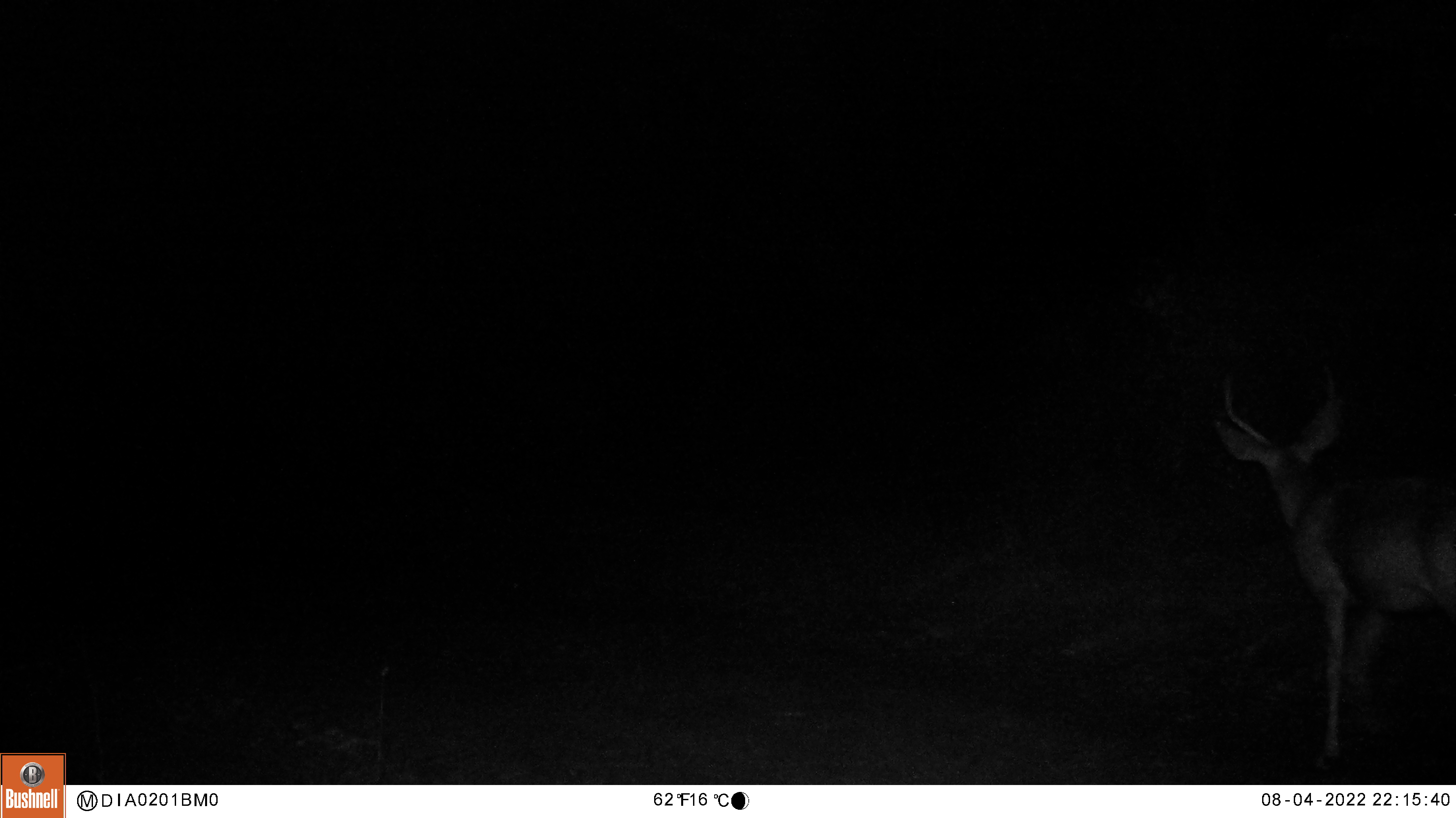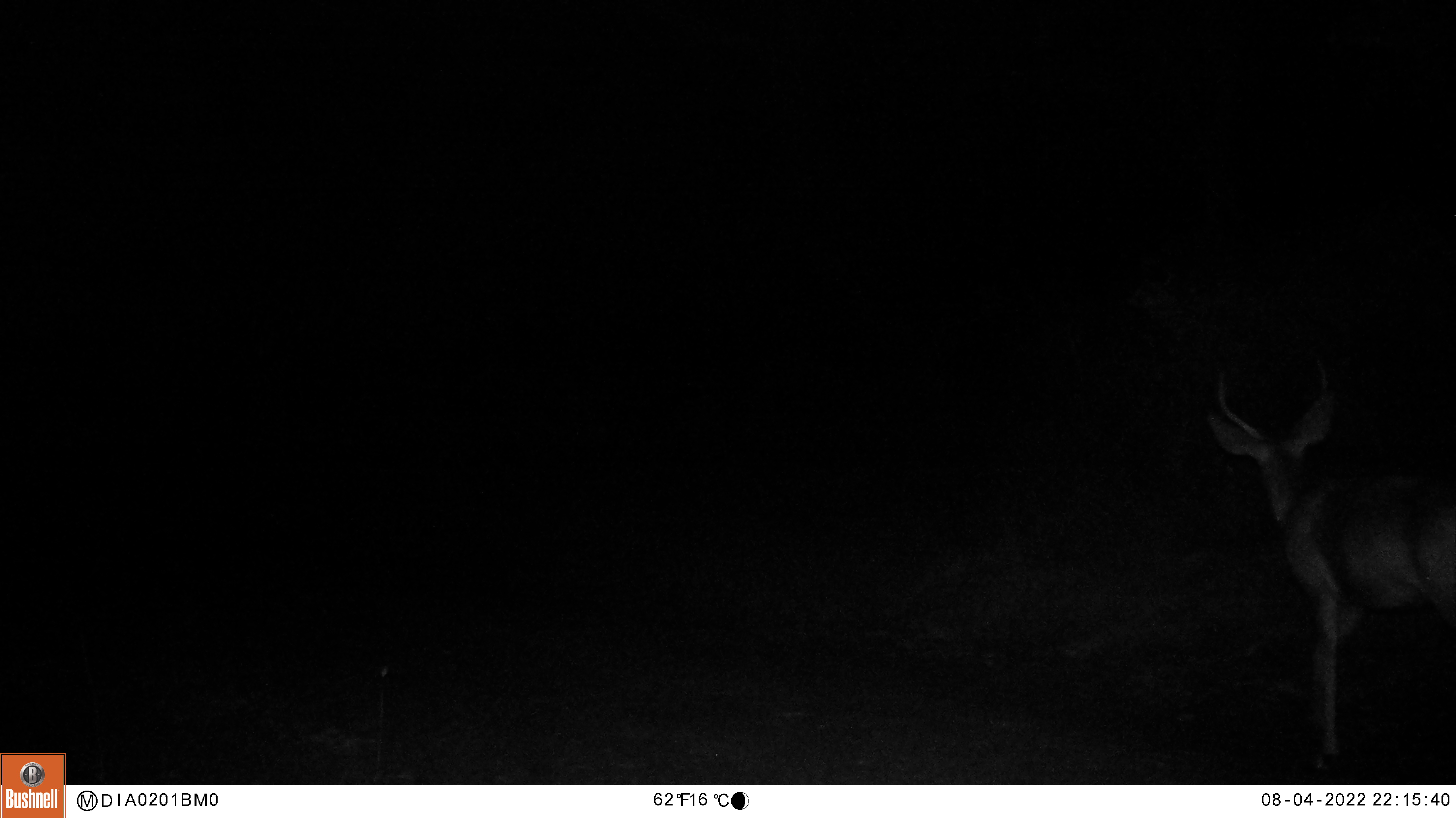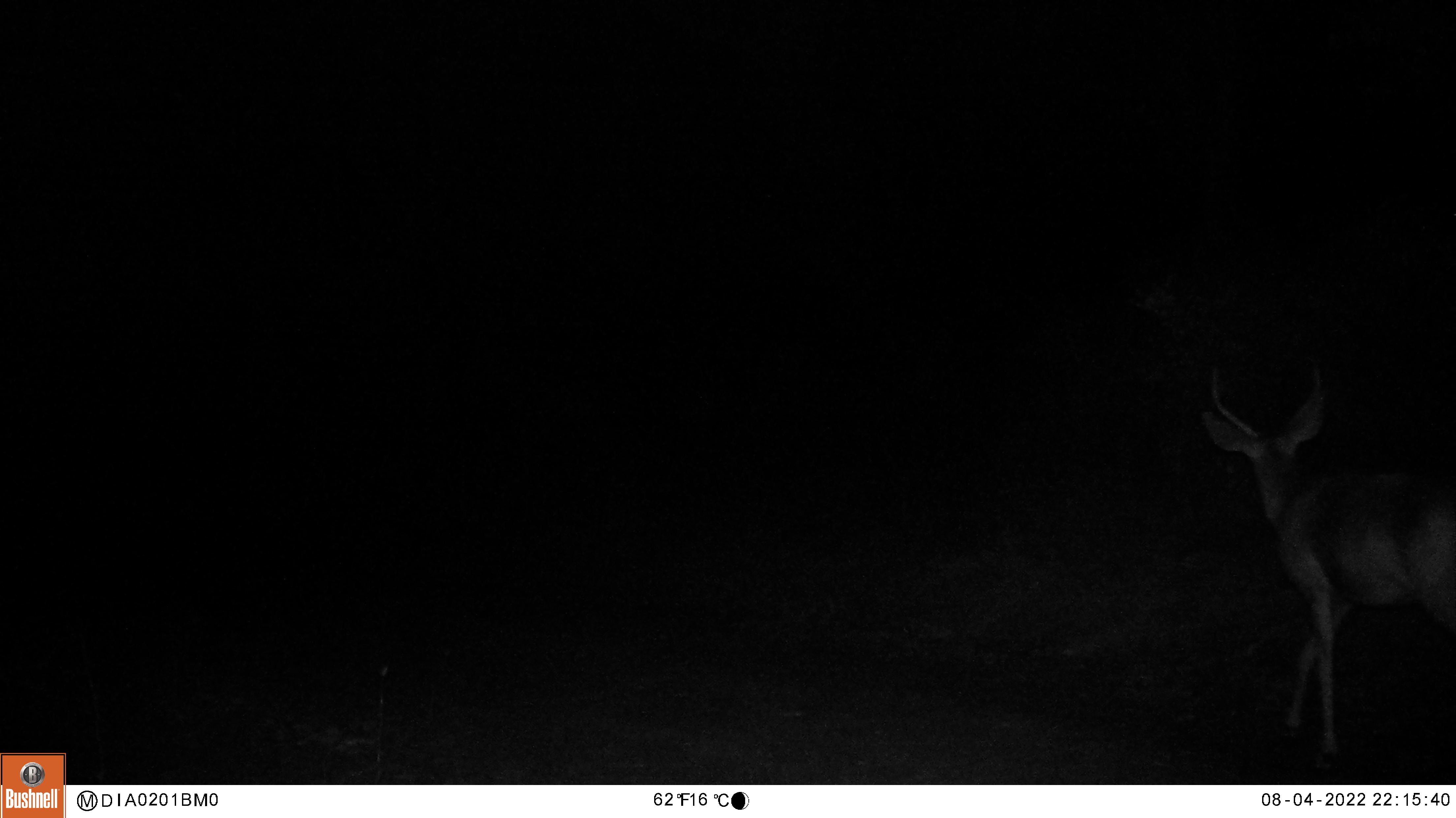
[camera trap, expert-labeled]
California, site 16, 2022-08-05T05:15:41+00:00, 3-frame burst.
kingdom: Animalia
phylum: Chordata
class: Mammalia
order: Artiodactyla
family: Cervidae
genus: Odocoileus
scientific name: Odocoileus hemionus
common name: mule deer